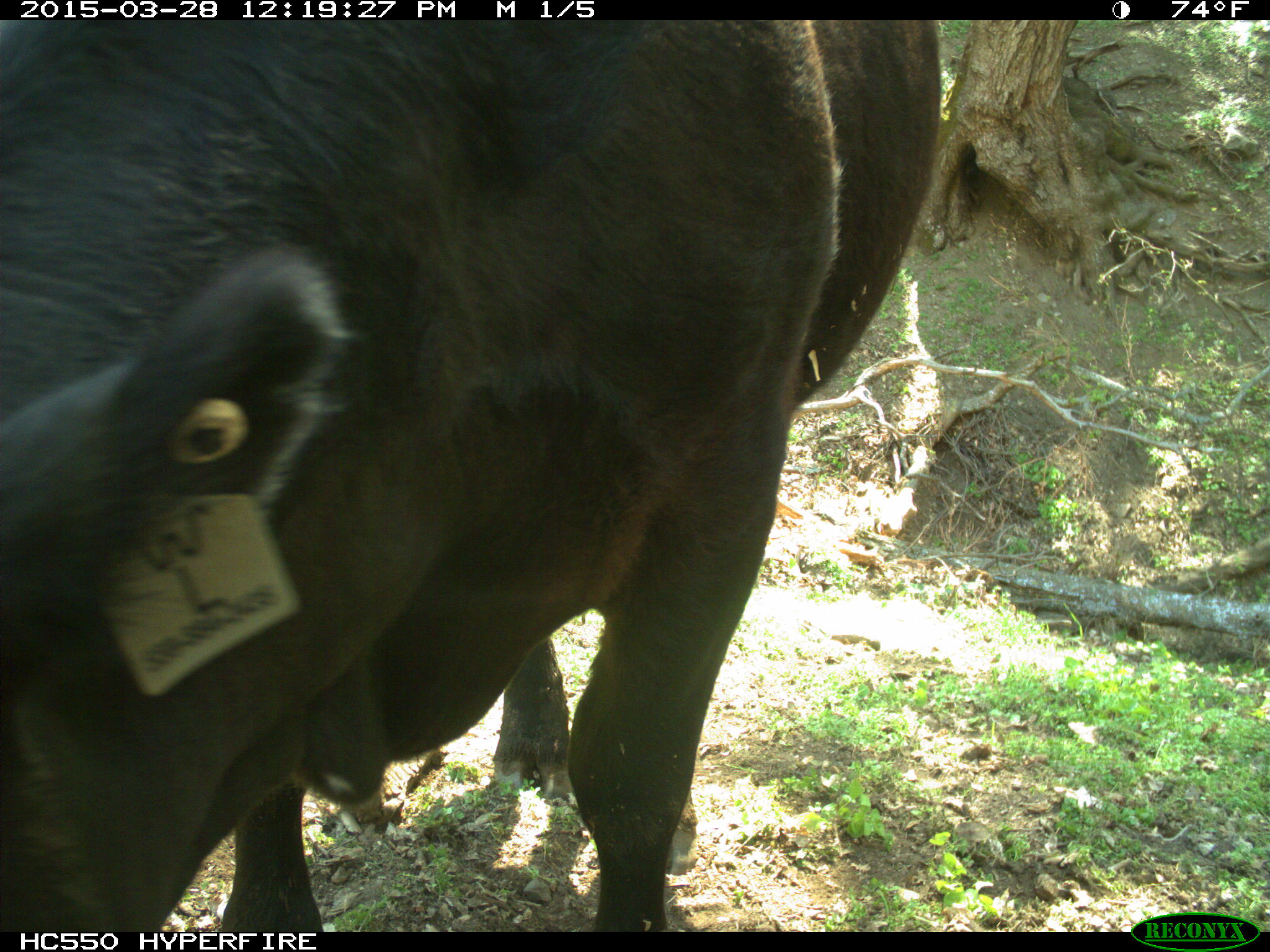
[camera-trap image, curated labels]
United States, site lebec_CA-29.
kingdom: Animalia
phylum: Chordata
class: Mammalia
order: Artiodactyla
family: Bovidae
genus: Bos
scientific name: Bos taurus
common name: domestic cow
Bos taurus (domestic cow).